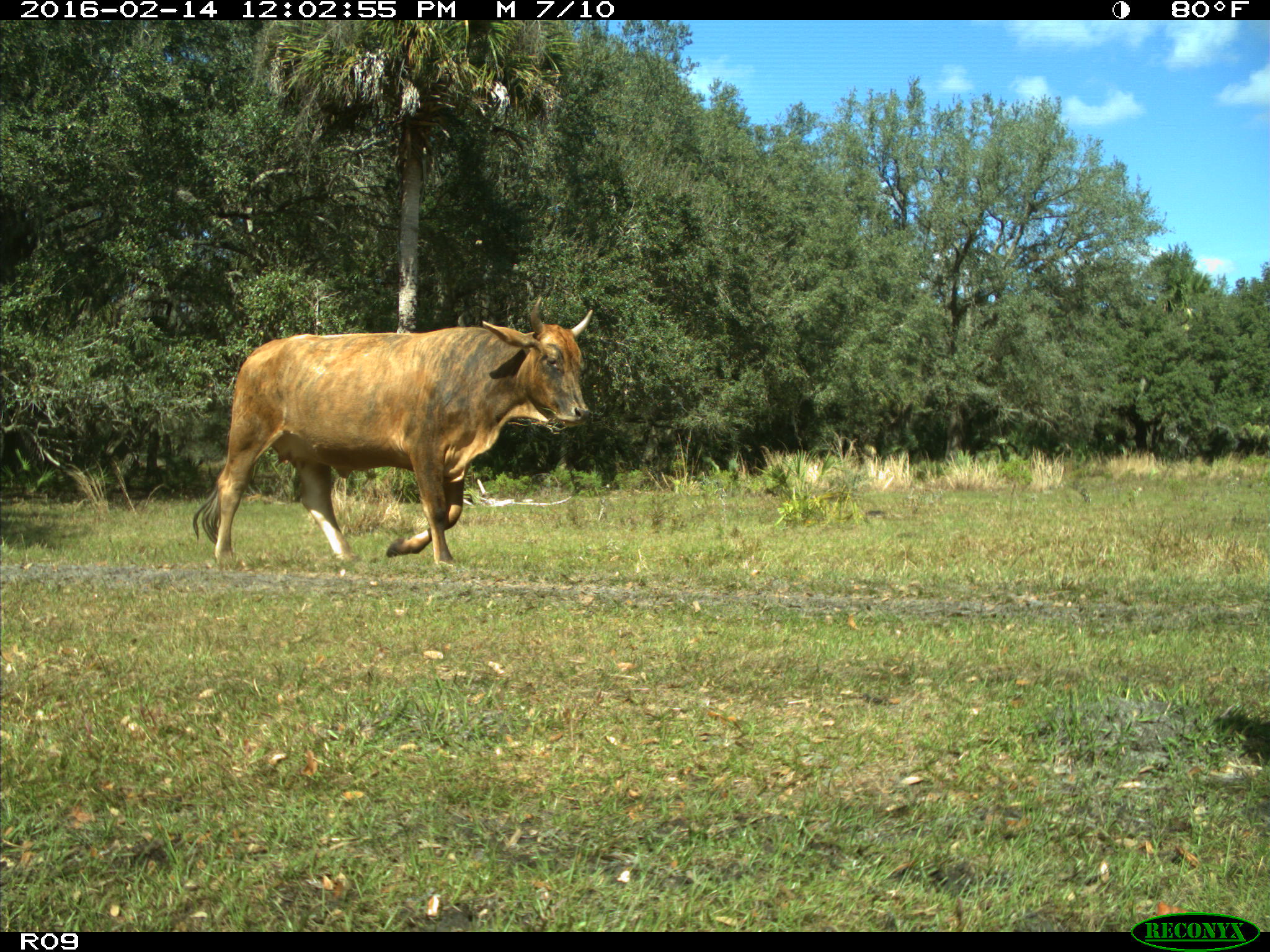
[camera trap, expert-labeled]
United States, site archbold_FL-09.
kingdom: Animalia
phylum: Chordata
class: Mammalia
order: Artiodactyla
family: Bovidae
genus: Bos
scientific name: Bos taurus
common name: domestic cow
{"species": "Bos taurus (domestic cow)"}